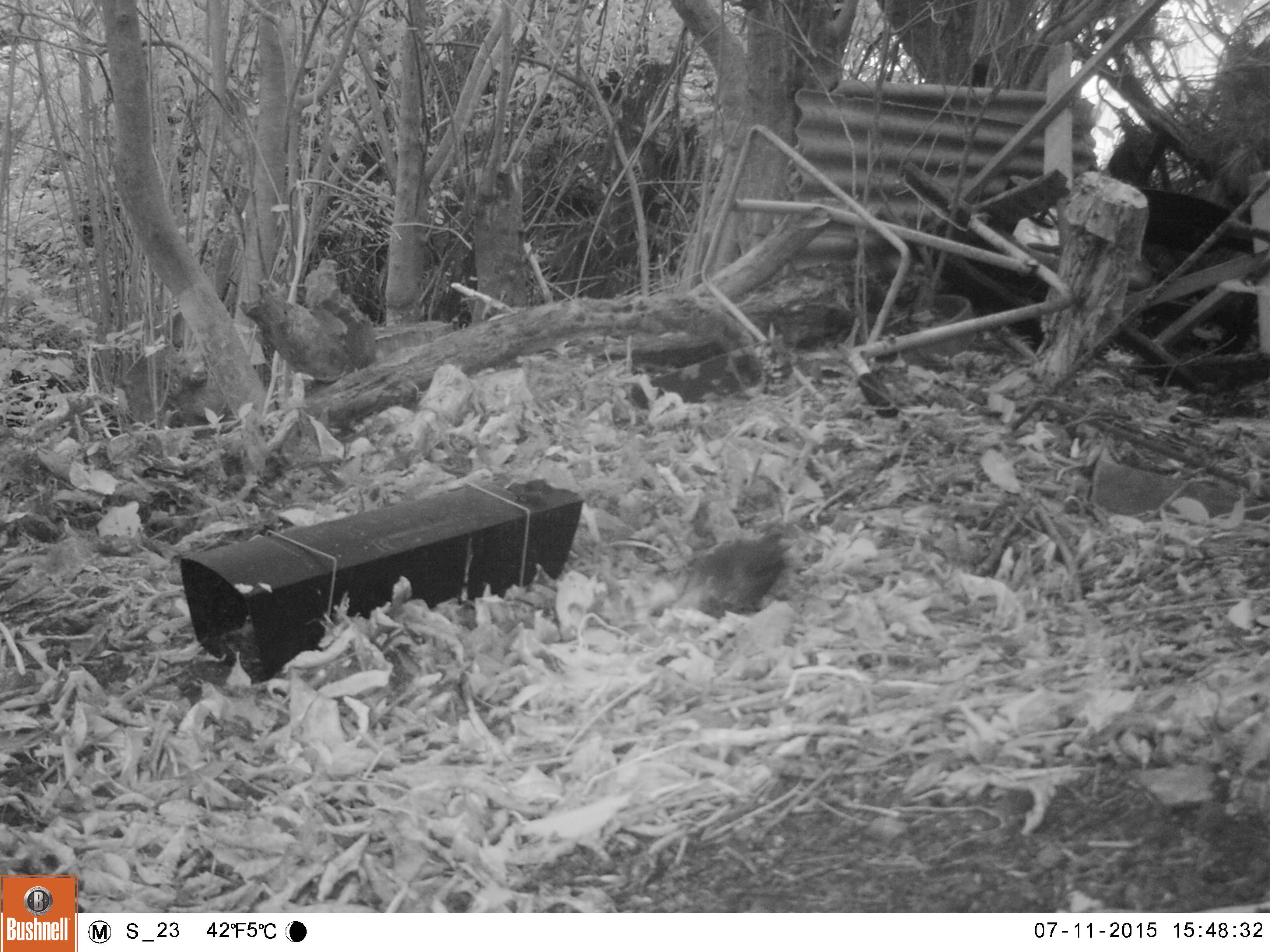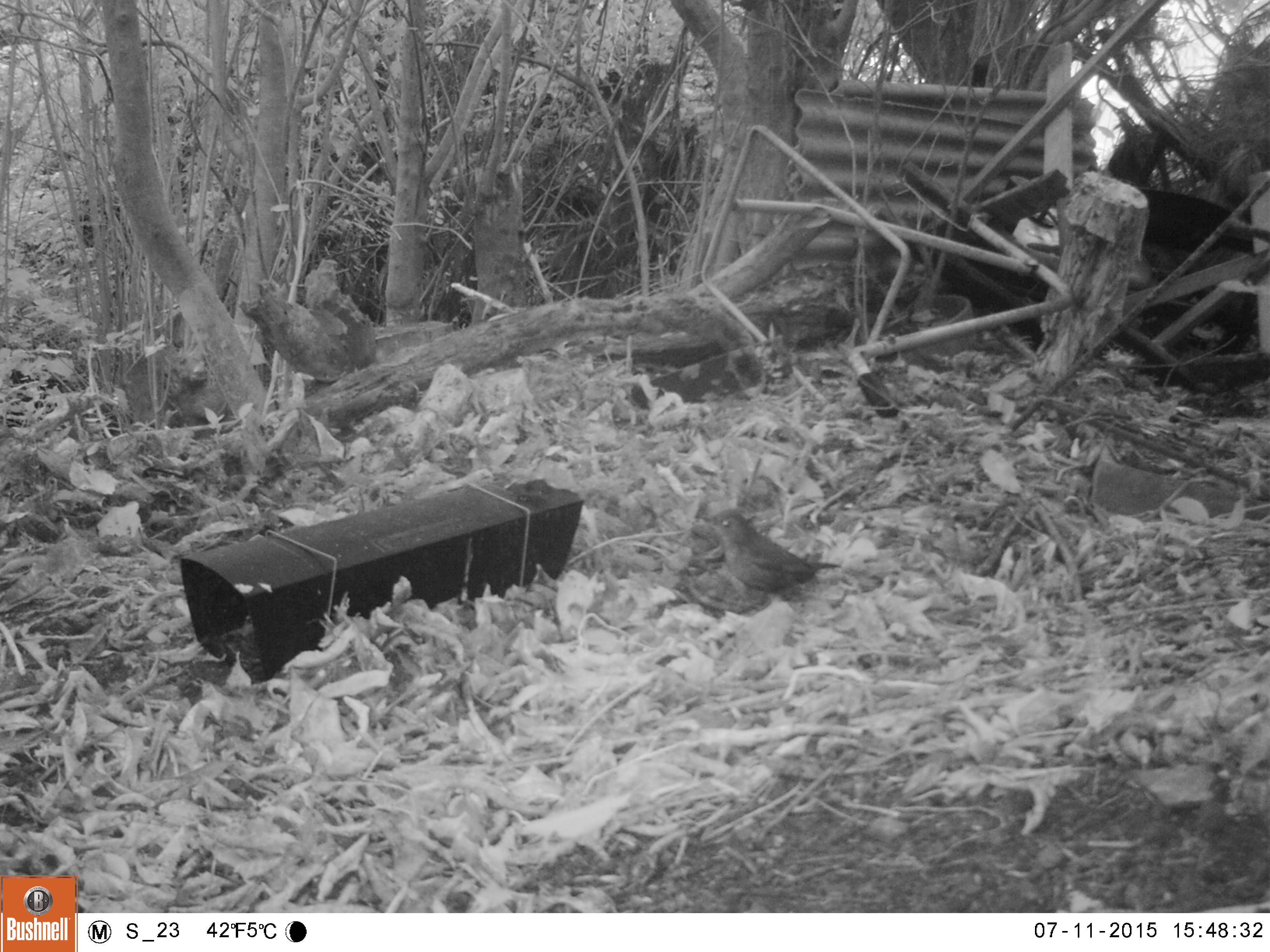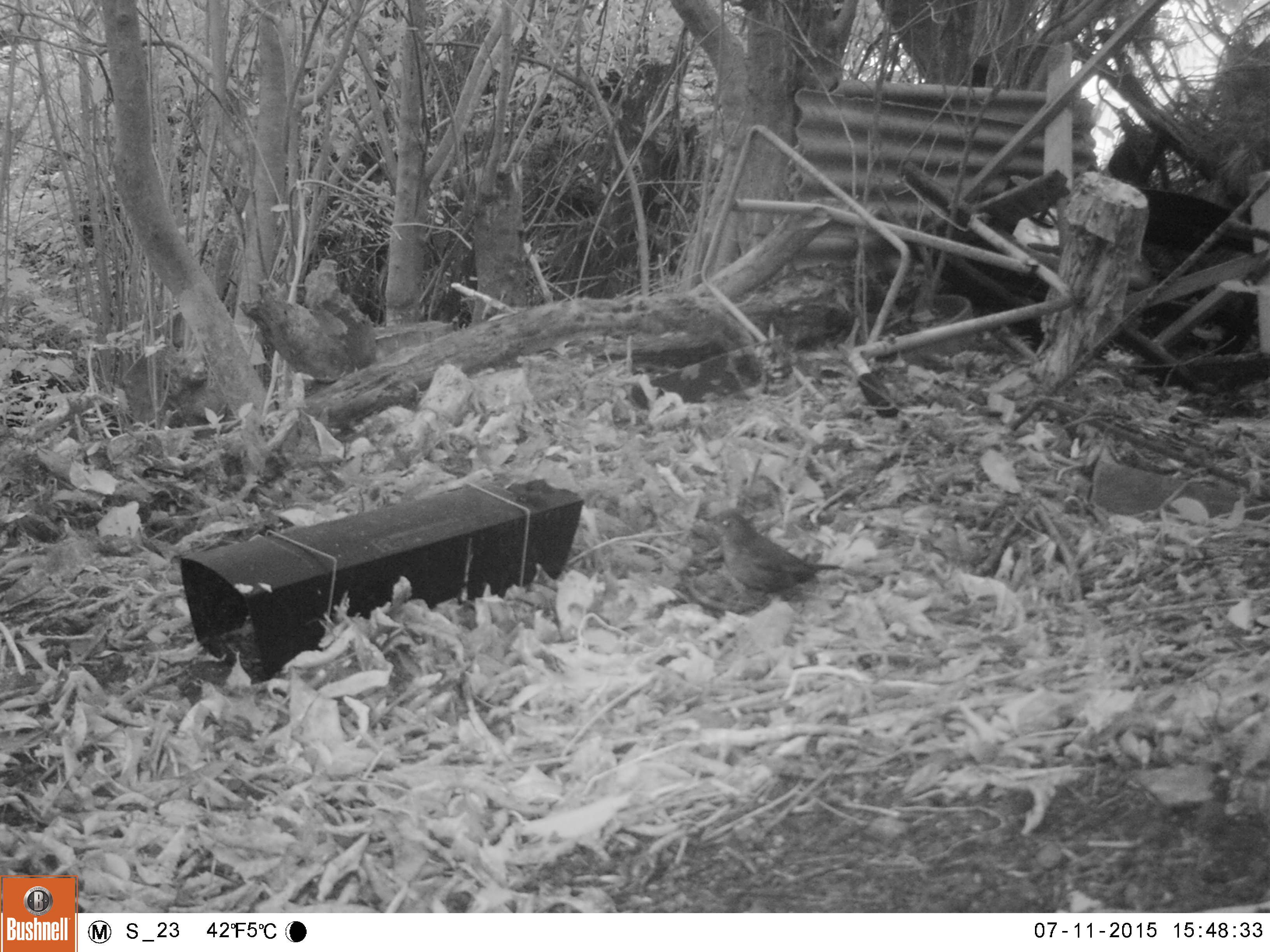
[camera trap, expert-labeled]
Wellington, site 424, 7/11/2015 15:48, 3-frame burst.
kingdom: Animalia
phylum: Chordata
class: Aves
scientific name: Aves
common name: bird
Bird (Aves).